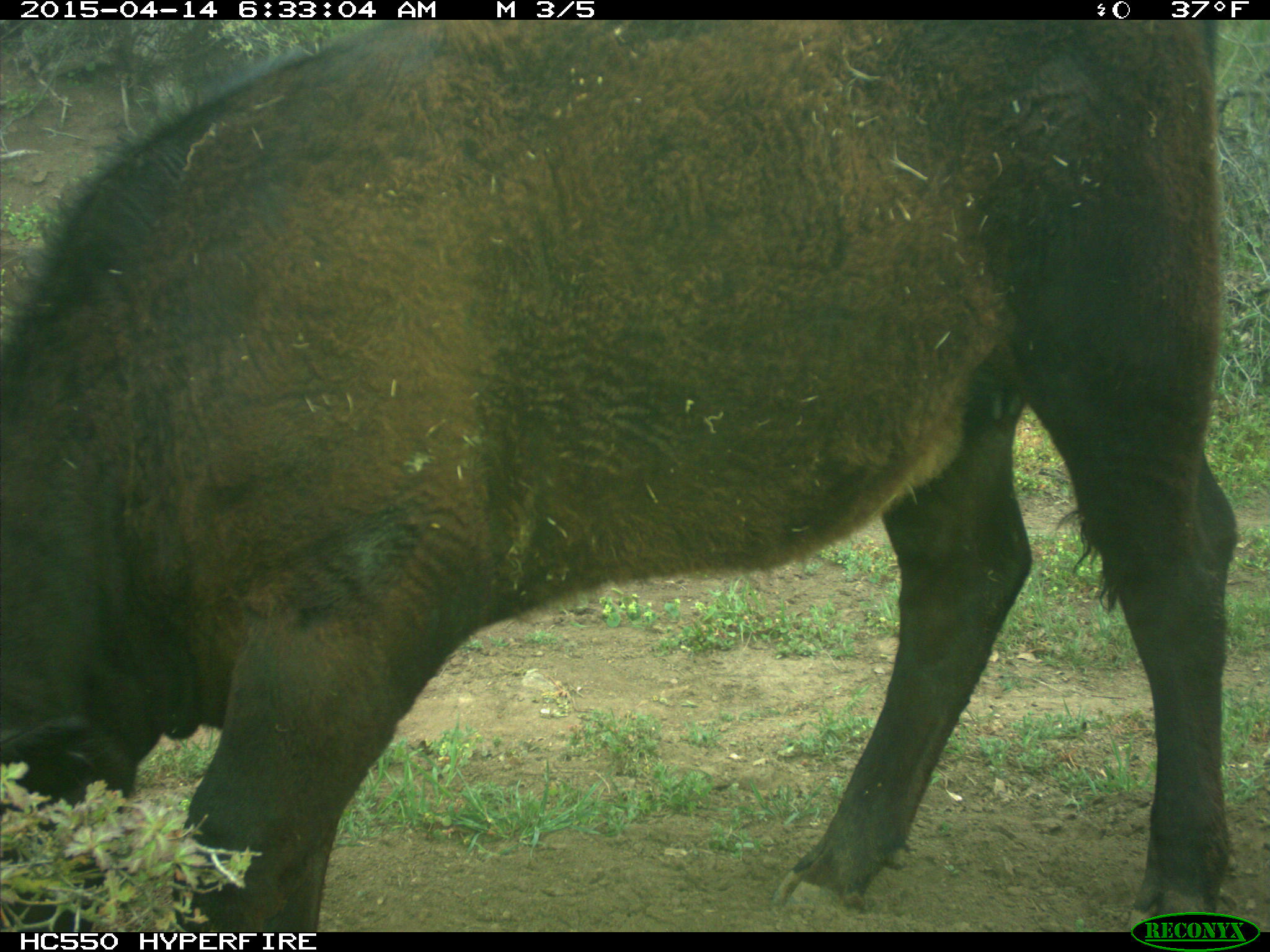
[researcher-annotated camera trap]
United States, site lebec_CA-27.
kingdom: Animalia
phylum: Chordata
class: Mammalia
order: Artiodactyla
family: Bovidae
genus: Bos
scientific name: Bos taurus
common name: domestic cow